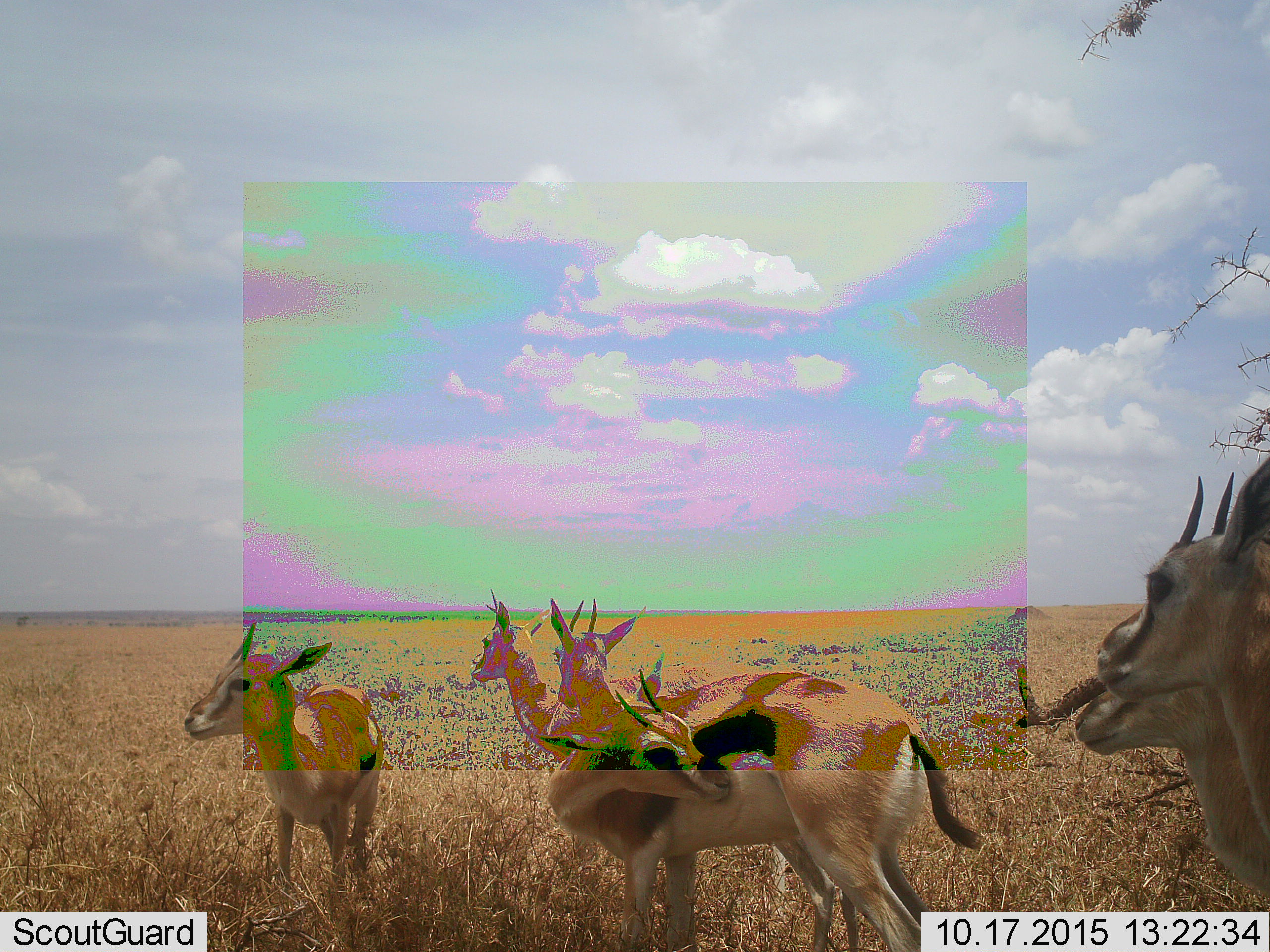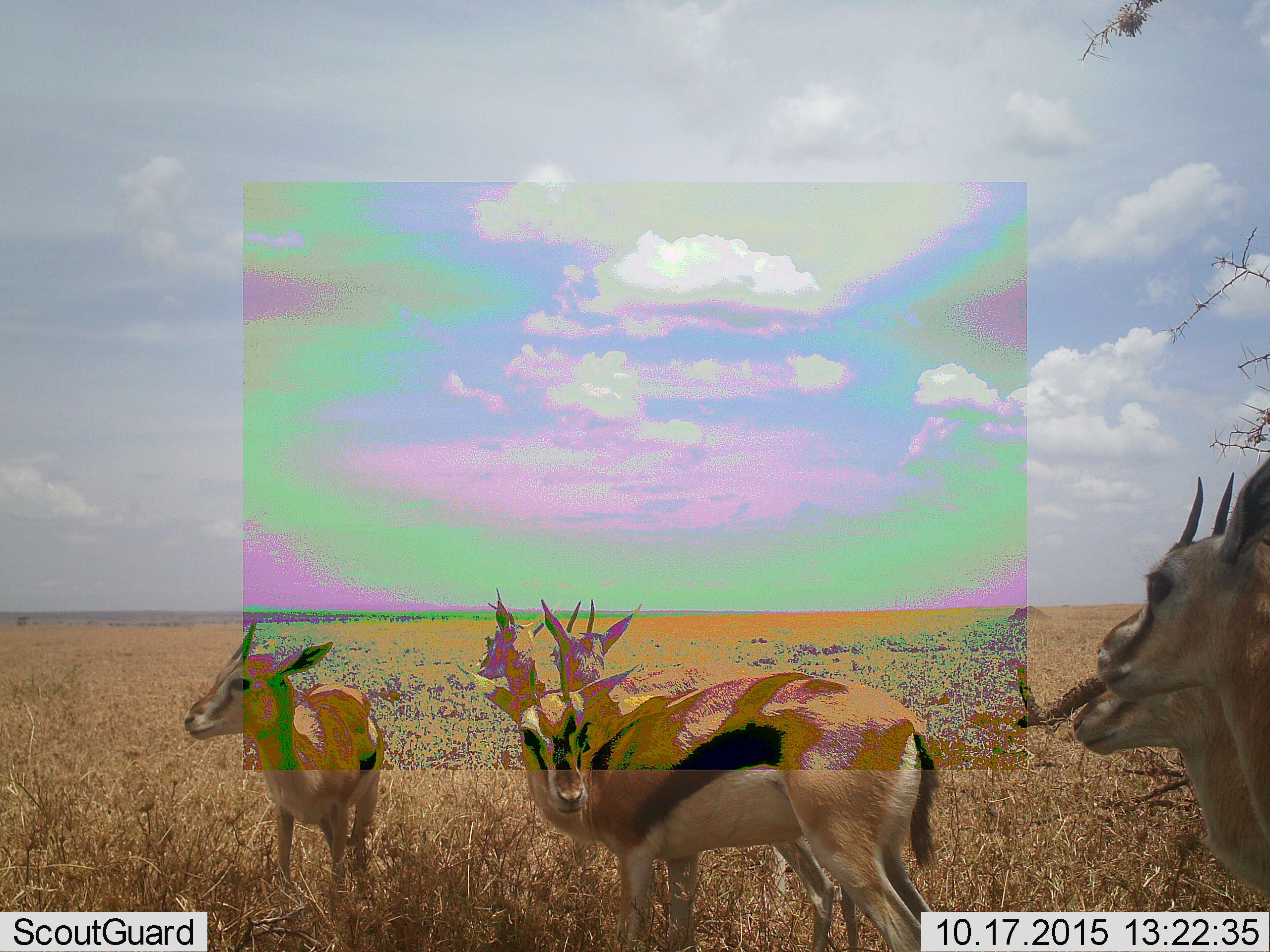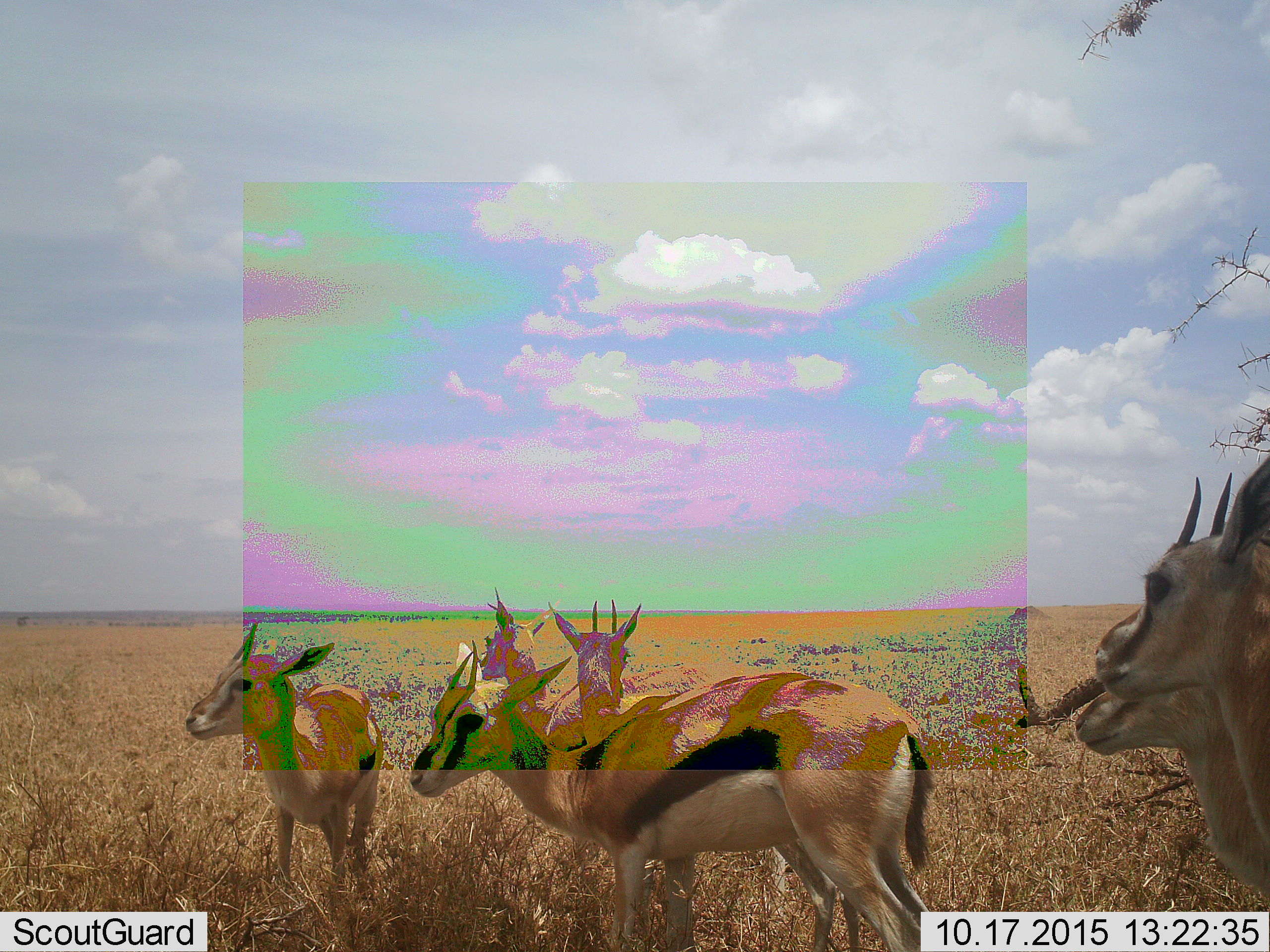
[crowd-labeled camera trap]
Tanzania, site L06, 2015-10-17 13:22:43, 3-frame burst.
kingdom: Animalia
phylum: Chordata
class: Mammalia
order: Artiodactyla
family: Bovidae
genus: Eudorcas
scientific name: Eudorcas thomsonii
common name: thomson's gazelle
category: gazellethomsons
Gazellethomsons (thomson's gazelle) (Eudorcas thomsonii), count 6. Behavior (volunteer vote fractions): standing 100%, resting 0%, moving 0%, interacting 0%. Young present (vote fraction): 11%. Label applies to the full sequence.